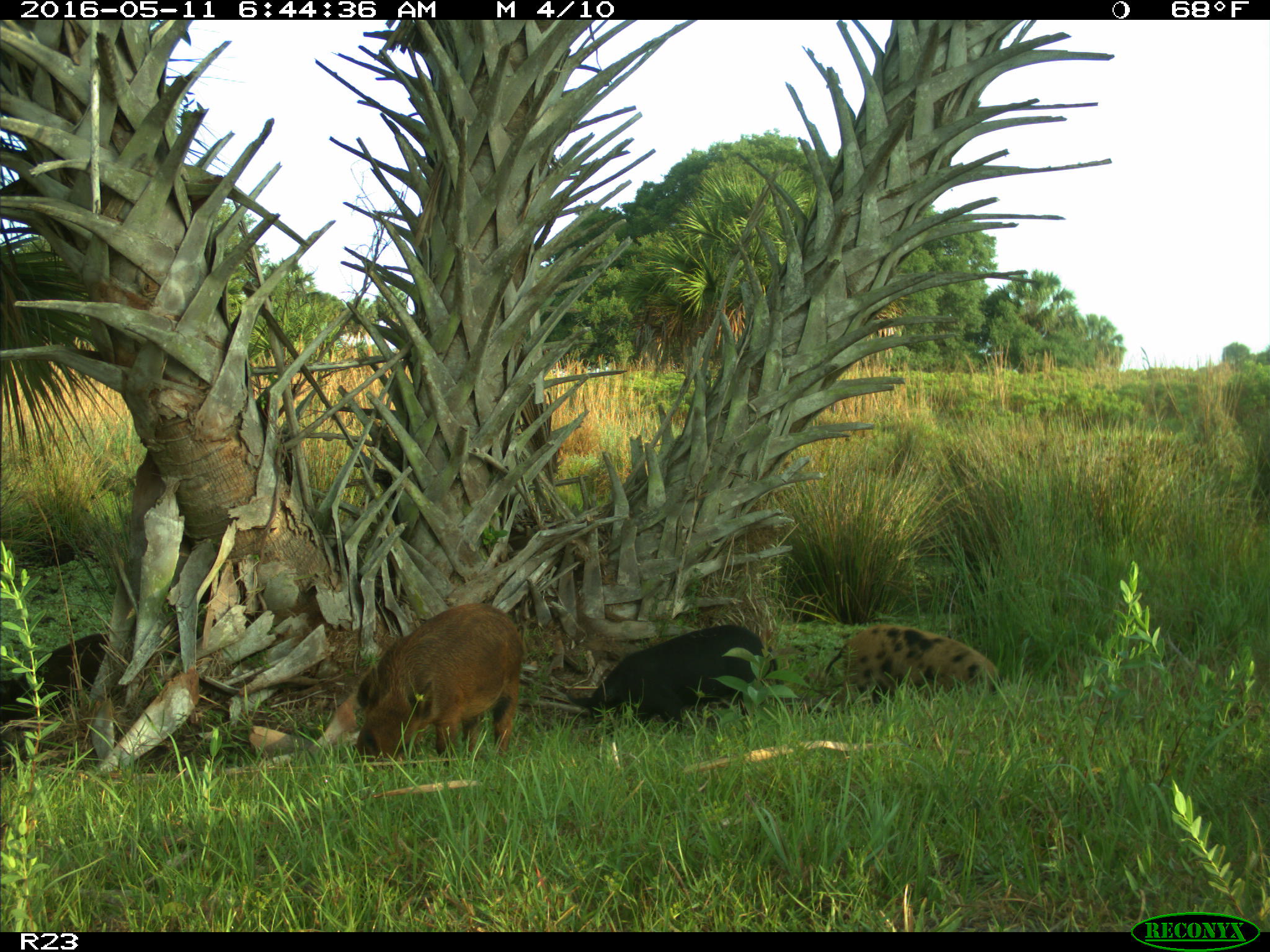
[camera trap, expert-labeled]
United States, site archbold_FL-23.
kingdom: Animalia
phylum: Chordata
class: Mammalia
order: Artiodactyla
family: Suidae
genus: Sus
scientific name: Sus scrofa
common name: wild boar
Sus scrofa (wild boar).